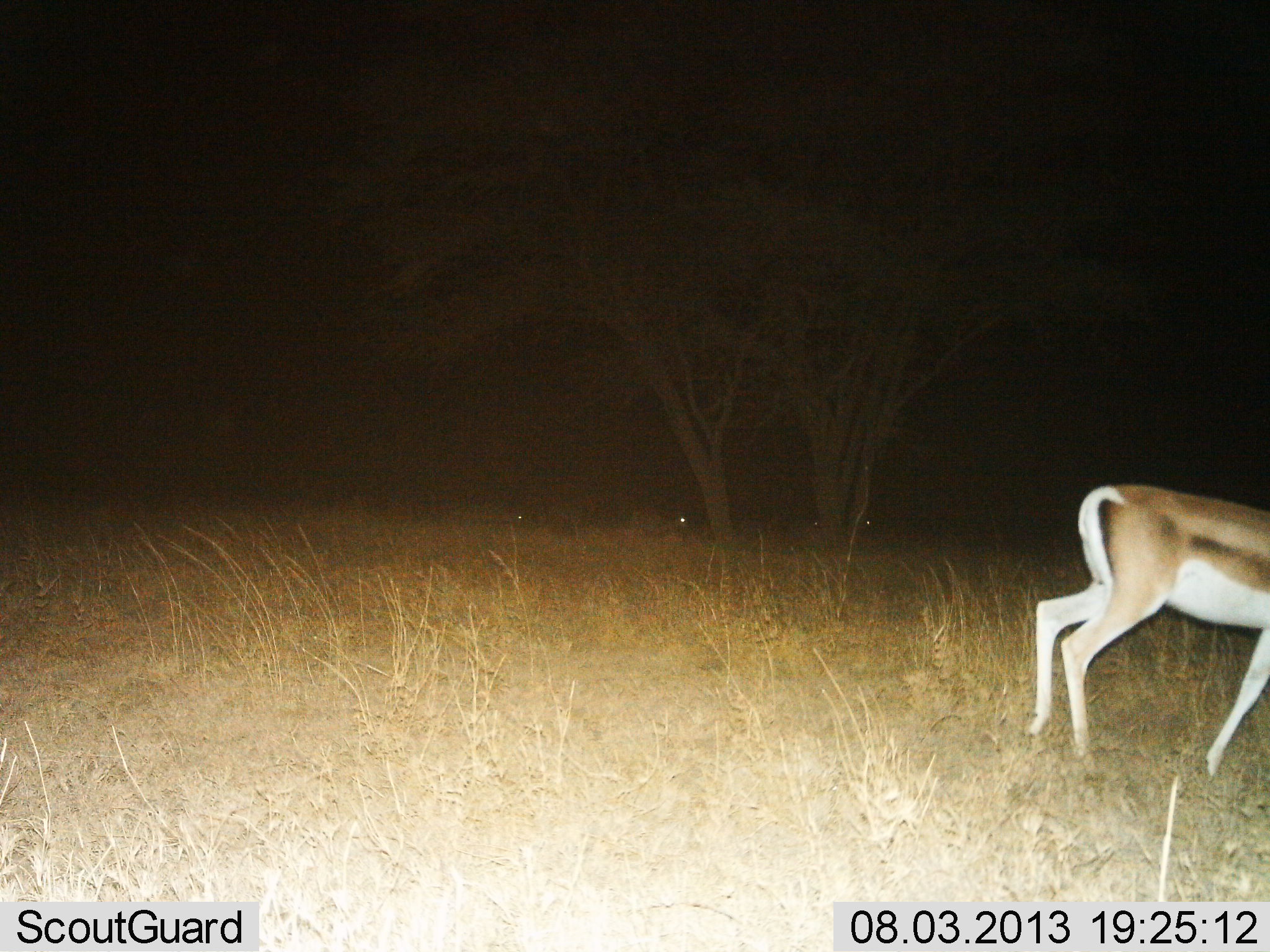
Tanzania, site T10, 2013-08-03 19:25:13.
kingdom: Animalia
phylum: Chordata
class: Mammalia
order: Artiodactyla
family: Bovidae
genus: Nanger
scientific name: Nanger granti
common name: grant's gazelle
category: gazellegrants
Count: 1.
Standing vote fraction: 10%.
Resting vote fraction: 10%.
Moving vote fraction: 80%.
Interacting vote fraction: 0%.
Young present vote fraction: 0%.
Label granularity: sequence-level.